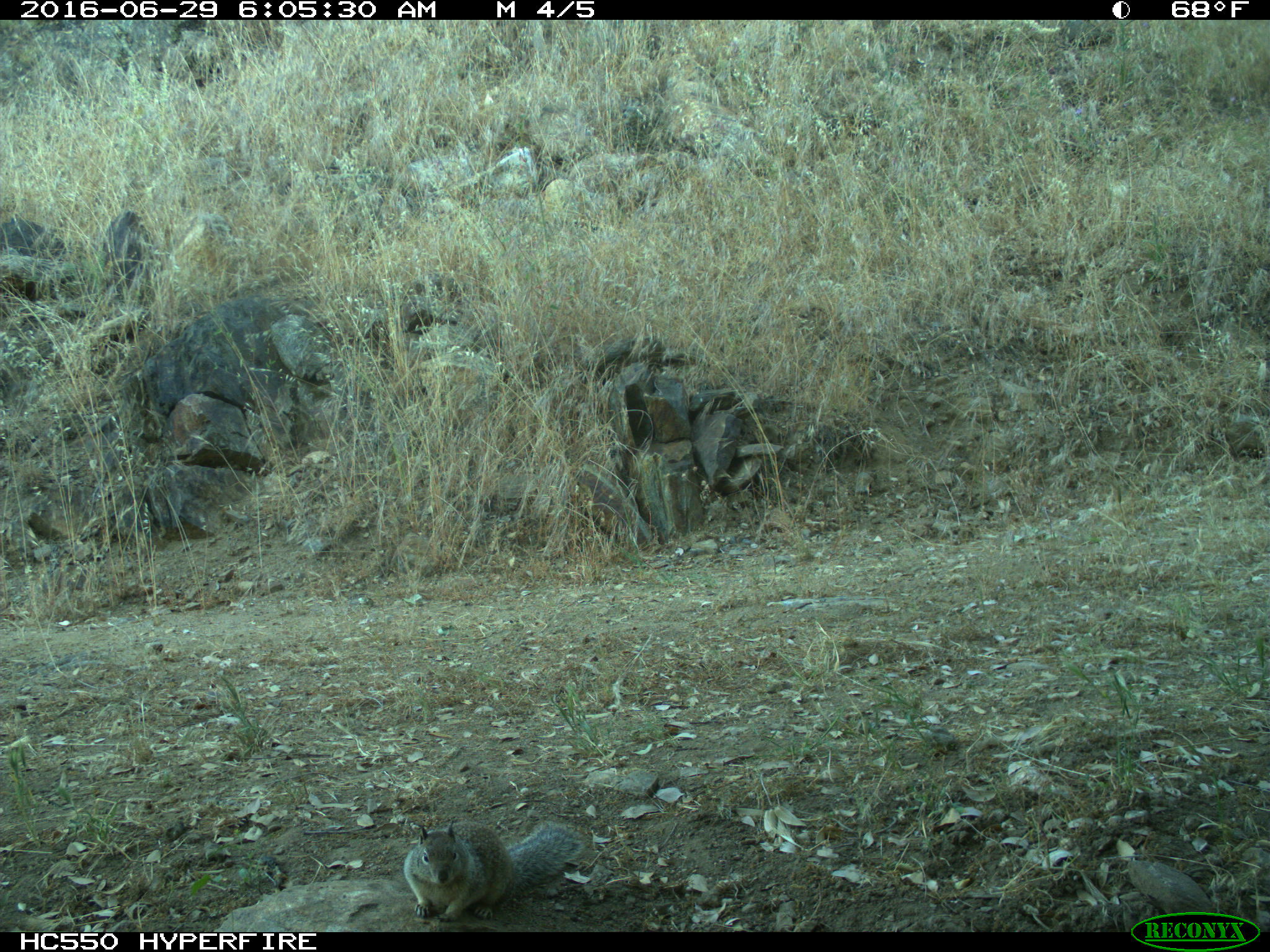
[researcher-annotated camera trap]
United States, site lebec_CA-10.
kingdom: Animalia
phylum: Chordata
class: Mammalia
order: Rodentia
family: Sciuridae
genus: Otospermophilus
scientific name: Otospermophilus beecheyi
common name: california ground squirrel